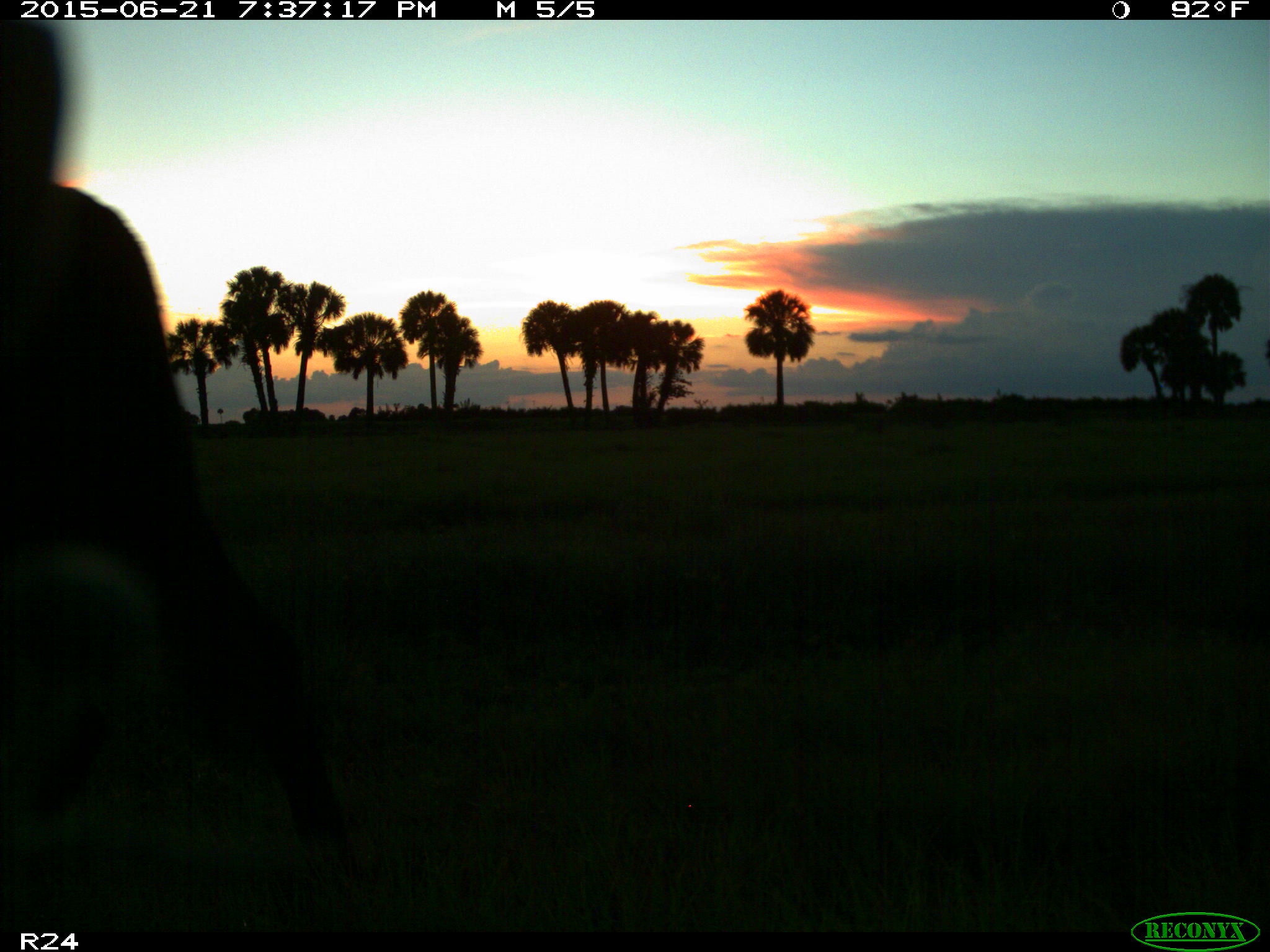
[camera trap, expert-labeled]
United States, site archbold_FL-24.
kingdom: Animalia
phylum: Chordata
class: Mammalia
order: Artiodactyla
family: Bovidae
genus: Bos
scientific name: Bos taurus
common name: domestic cow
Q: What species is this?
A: Bos taurus (domestic cow).